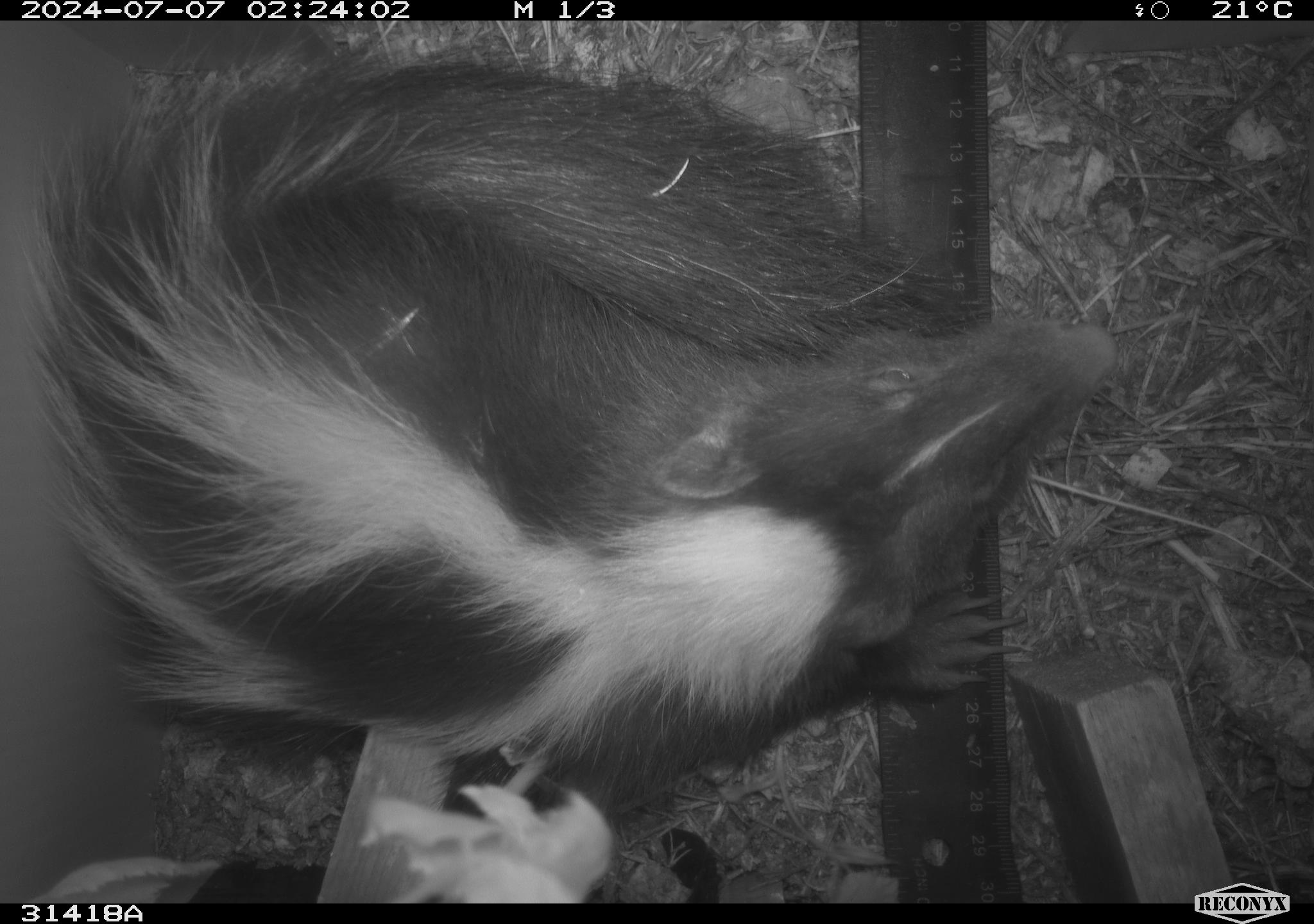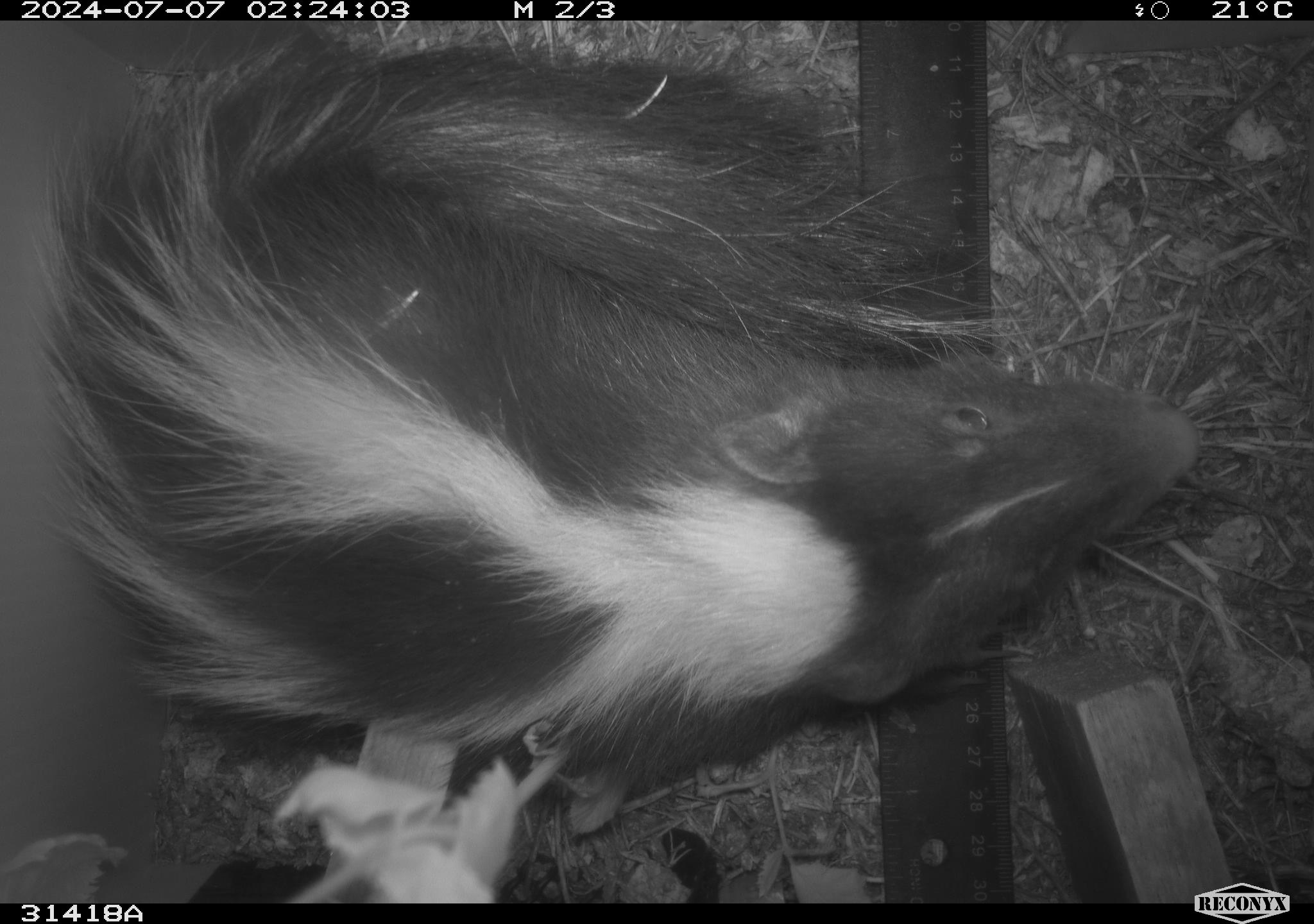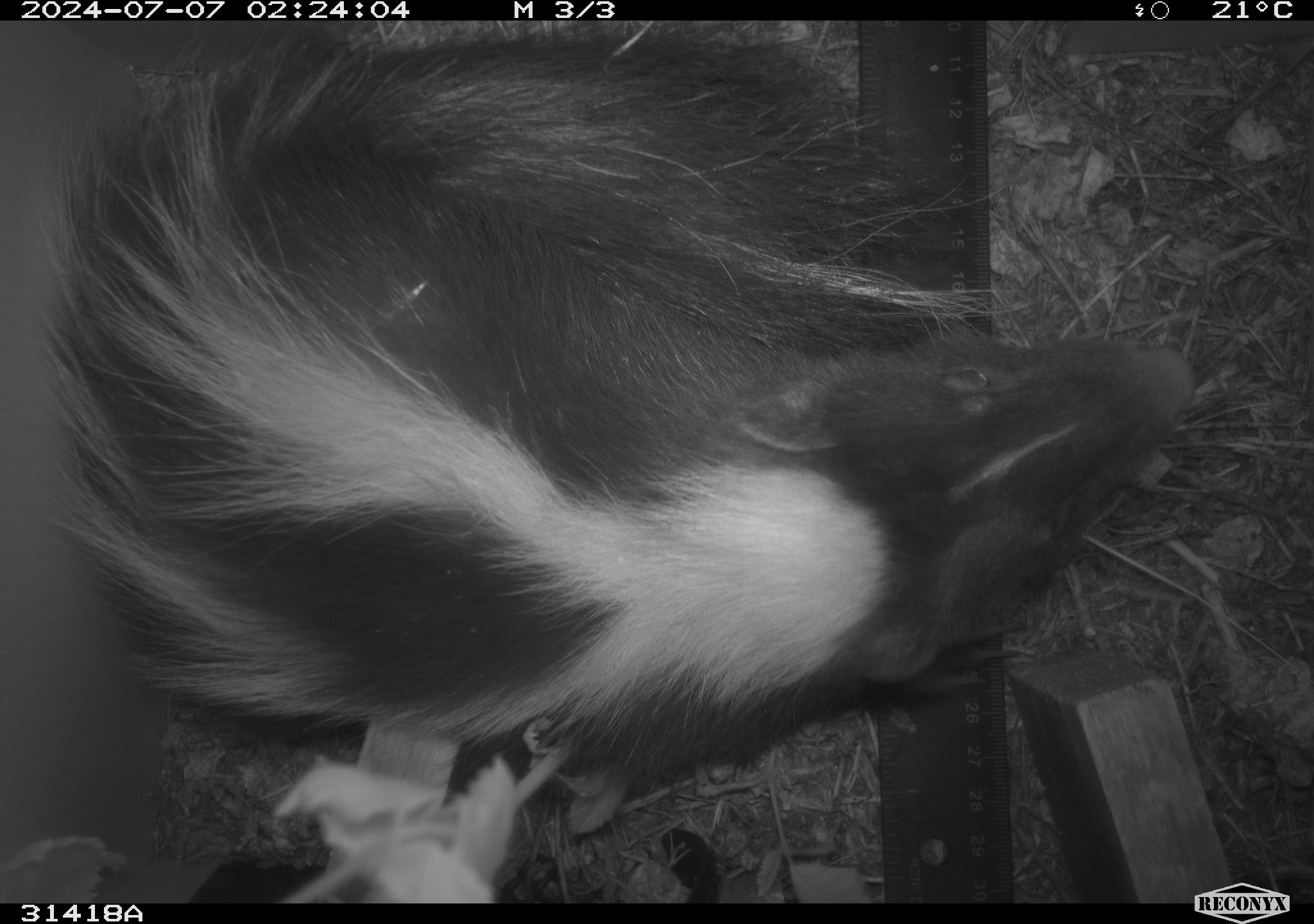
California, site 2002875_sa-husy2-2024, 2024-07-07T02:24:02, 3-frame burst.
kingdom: Animalia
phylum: Chordata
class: Mammalia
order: Carnivora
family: Mephitidae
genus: Mephitis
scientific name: Mephitis mephitis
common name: striped skunk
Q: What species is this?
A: Striped skunk (Mephitis mephitis).